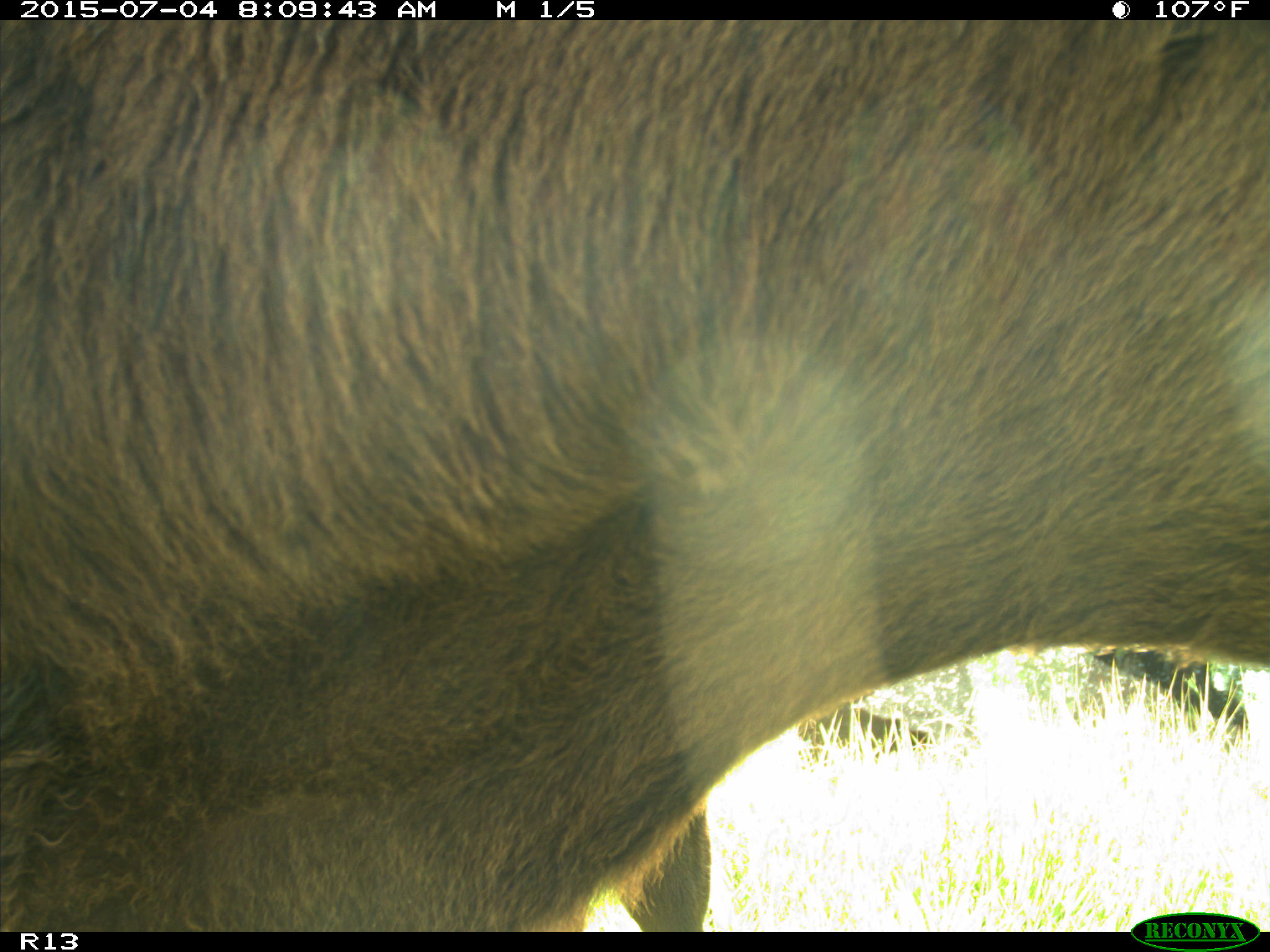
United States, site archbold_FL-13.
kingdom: Animalia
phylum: Chordata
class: Mammalia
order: Artiodactyla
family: Bovidae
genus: Bos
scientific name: Bos taurus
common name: domestic cow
Bos taurus (domestic cow).